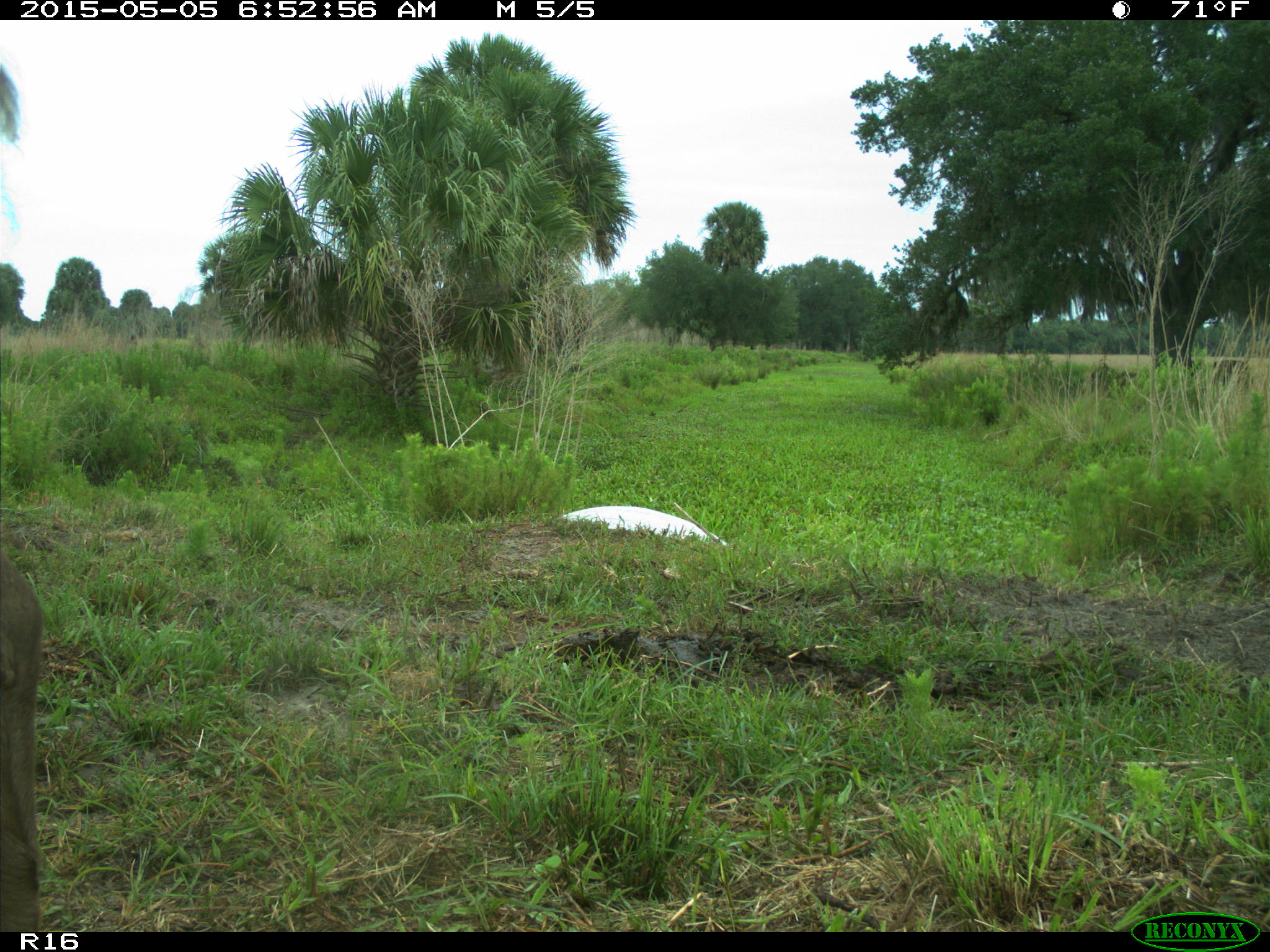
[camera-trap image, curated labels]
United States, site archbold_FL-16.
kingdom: Animalia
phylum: Chordata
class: Mammalia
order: Artiodactyla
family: Bovidae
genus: Bos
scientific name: Bos taurus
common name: domestic cow